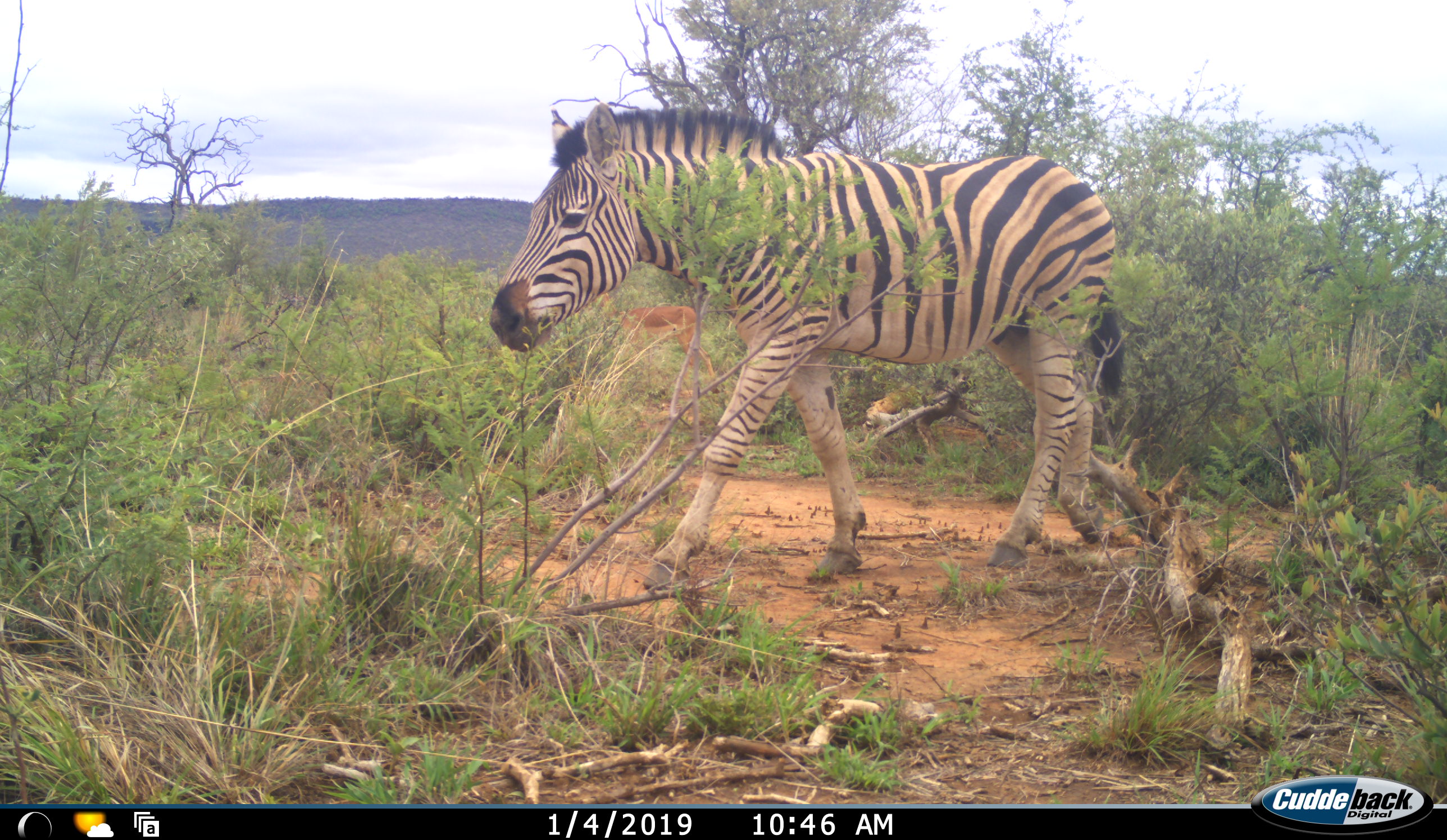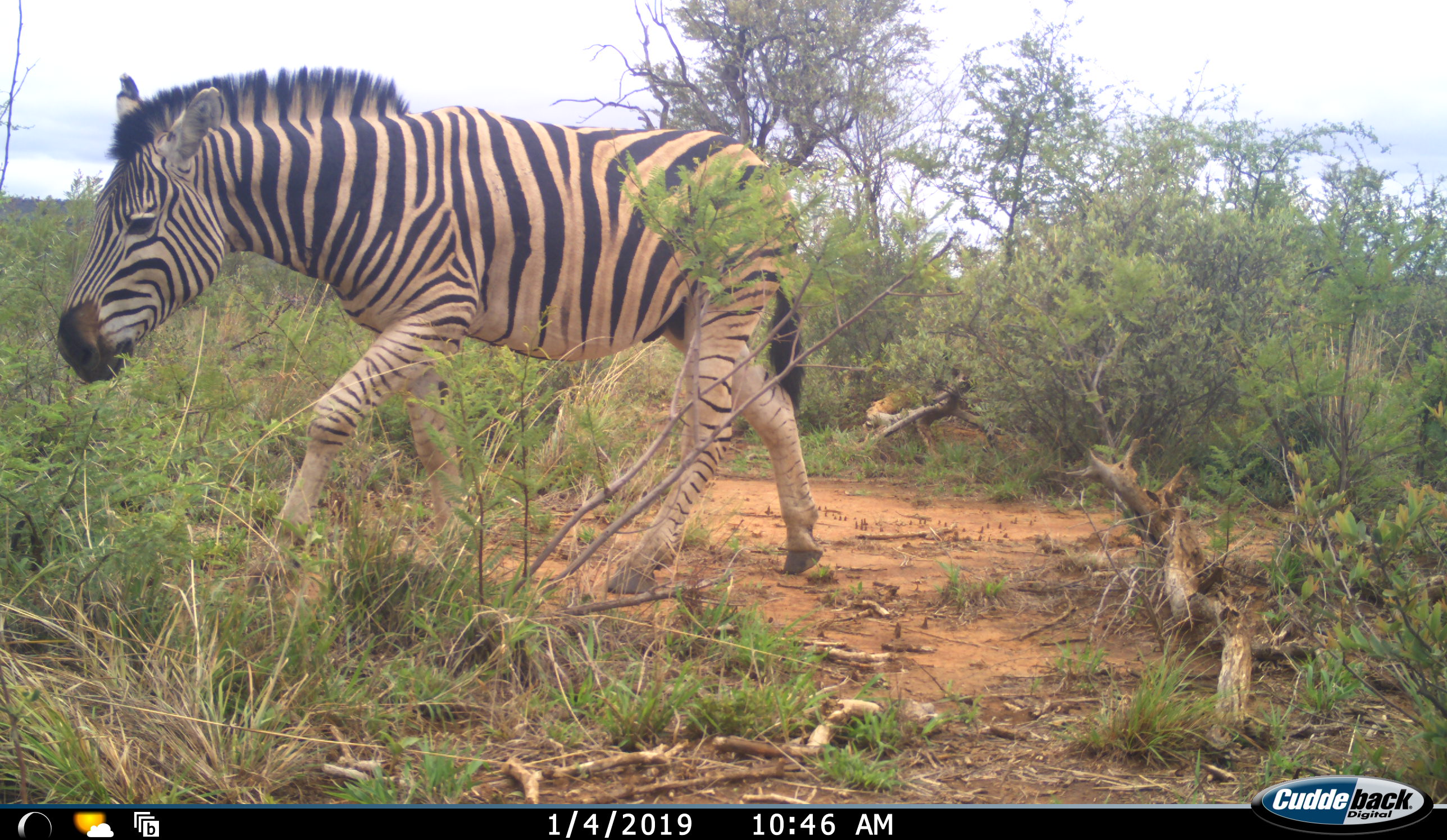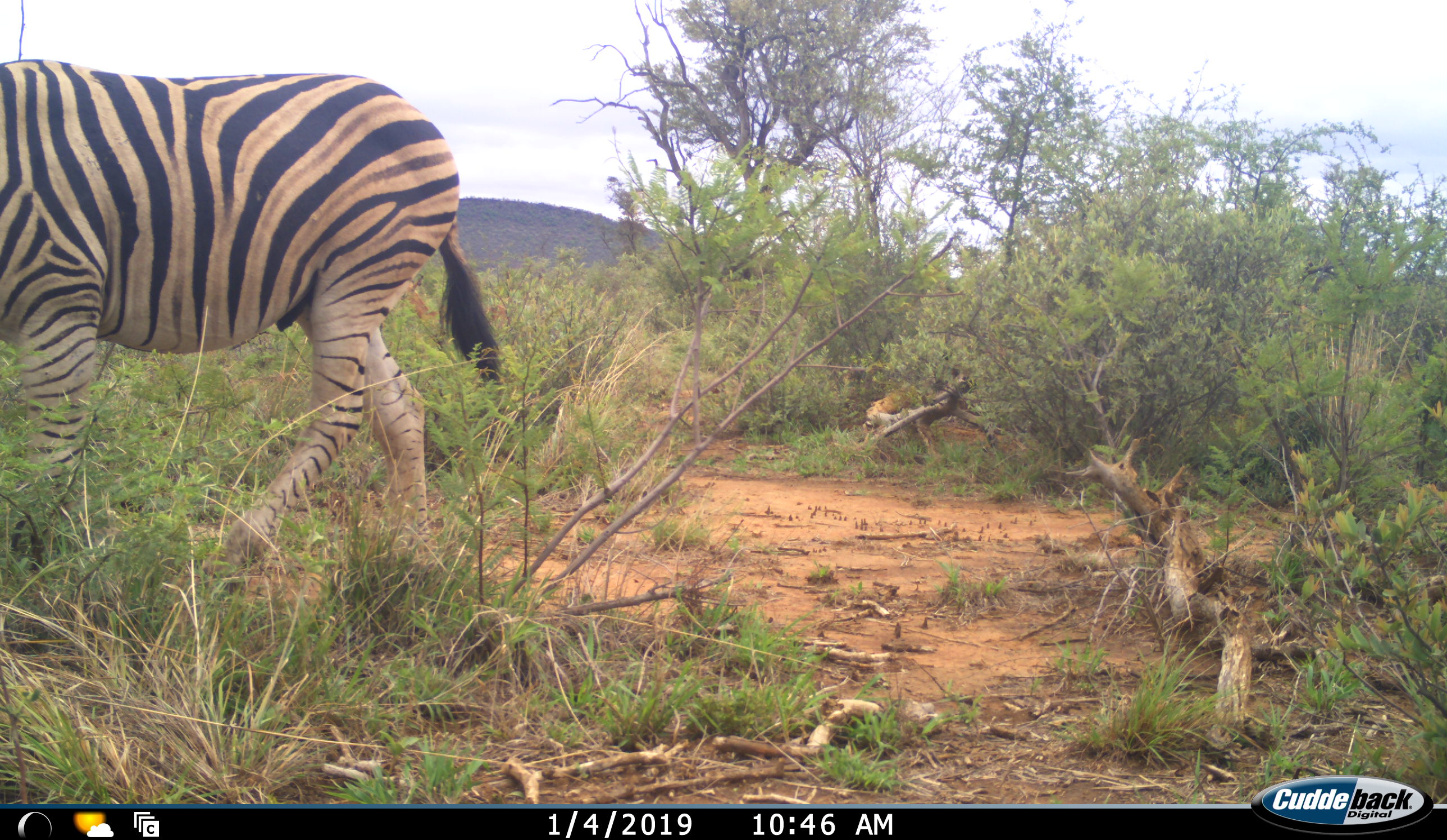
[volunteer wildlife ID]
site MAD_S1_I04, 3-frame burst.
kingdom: Animalia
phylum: Chordata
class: Mammalia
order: Perissodactyla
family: Equidae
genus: Equus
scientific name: Equus quagga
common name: plains zebra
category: zebraplains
Zebraplains (plains zebra) (Equus quagga), count 1. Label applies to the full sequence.